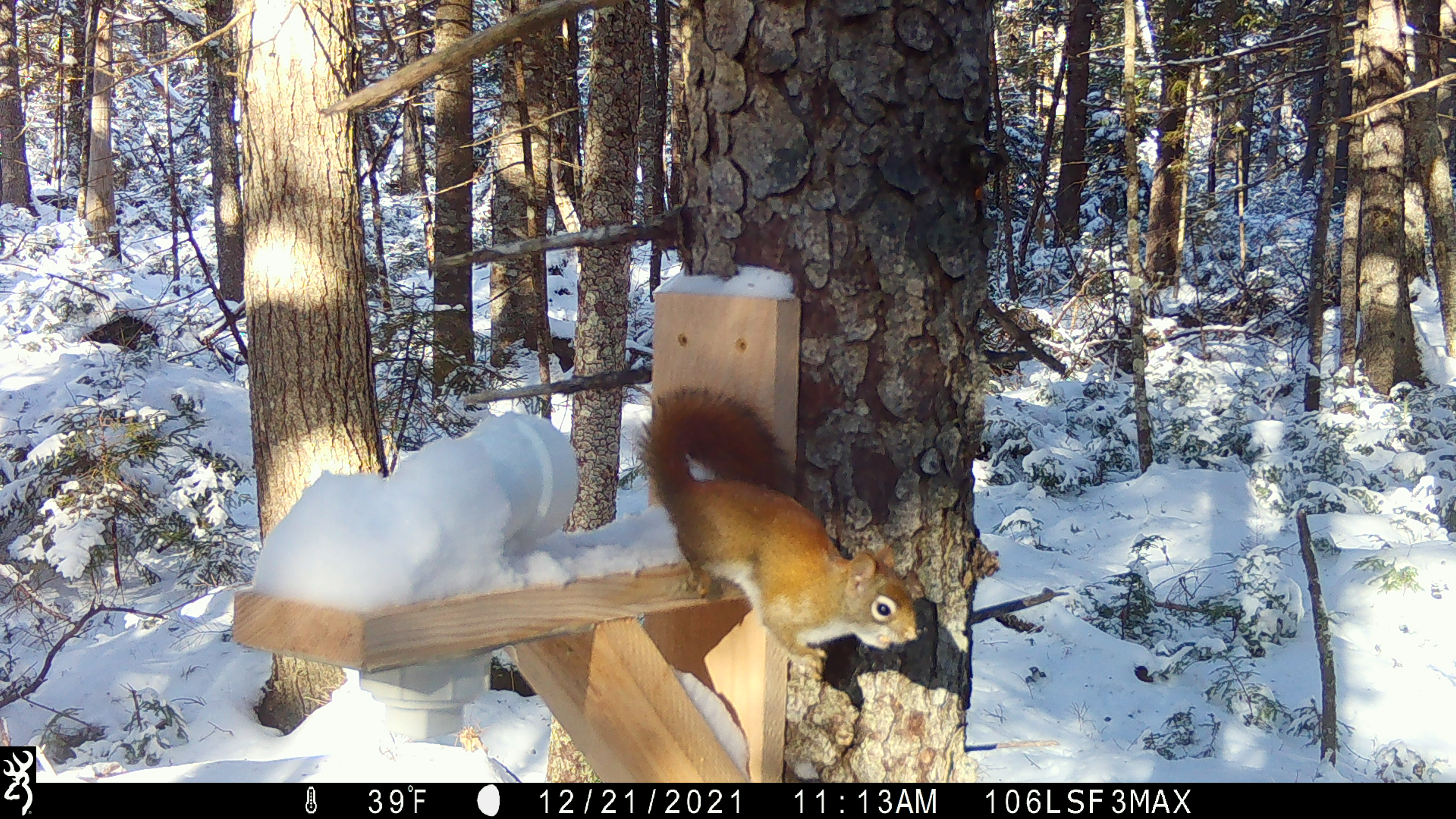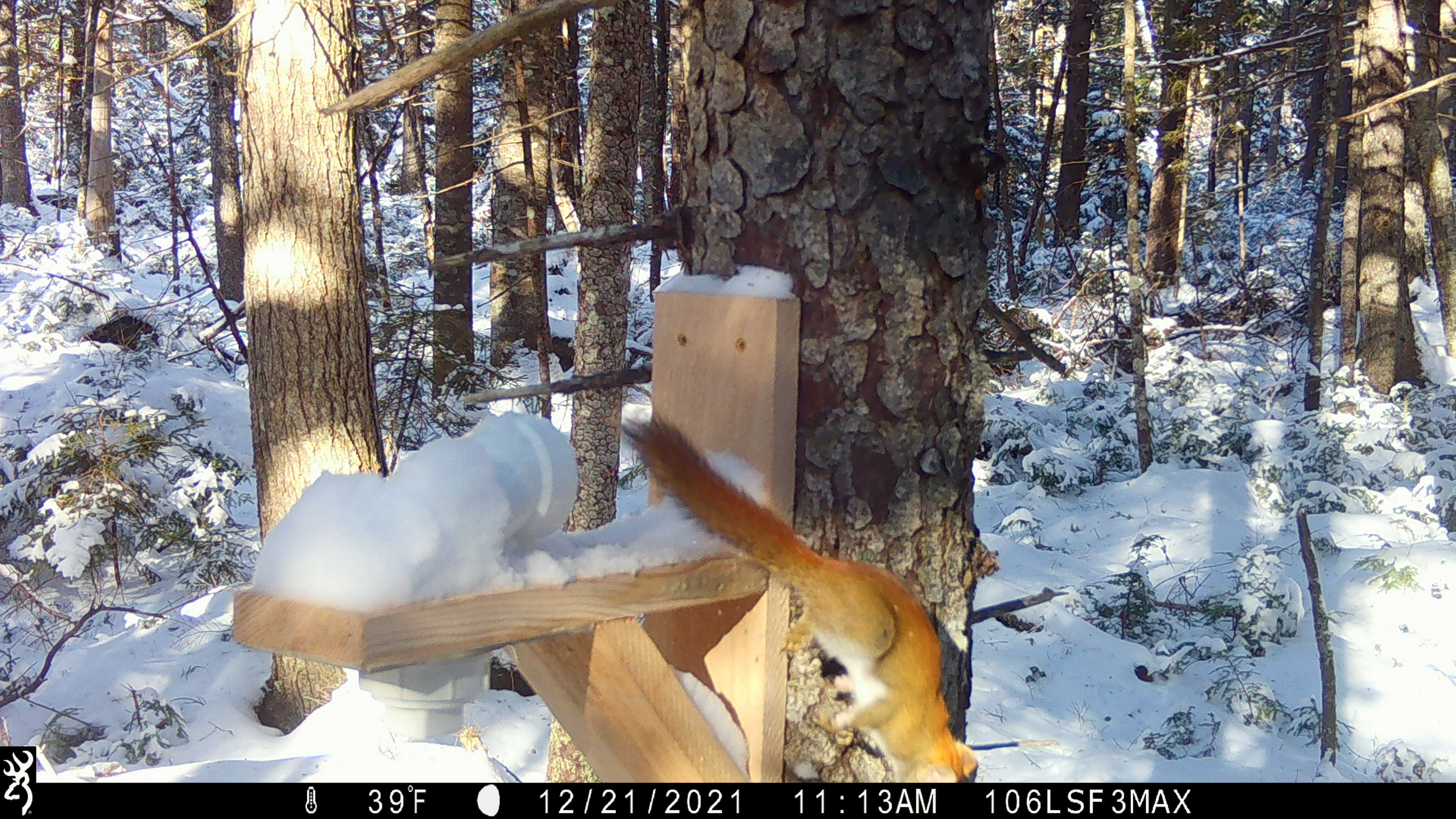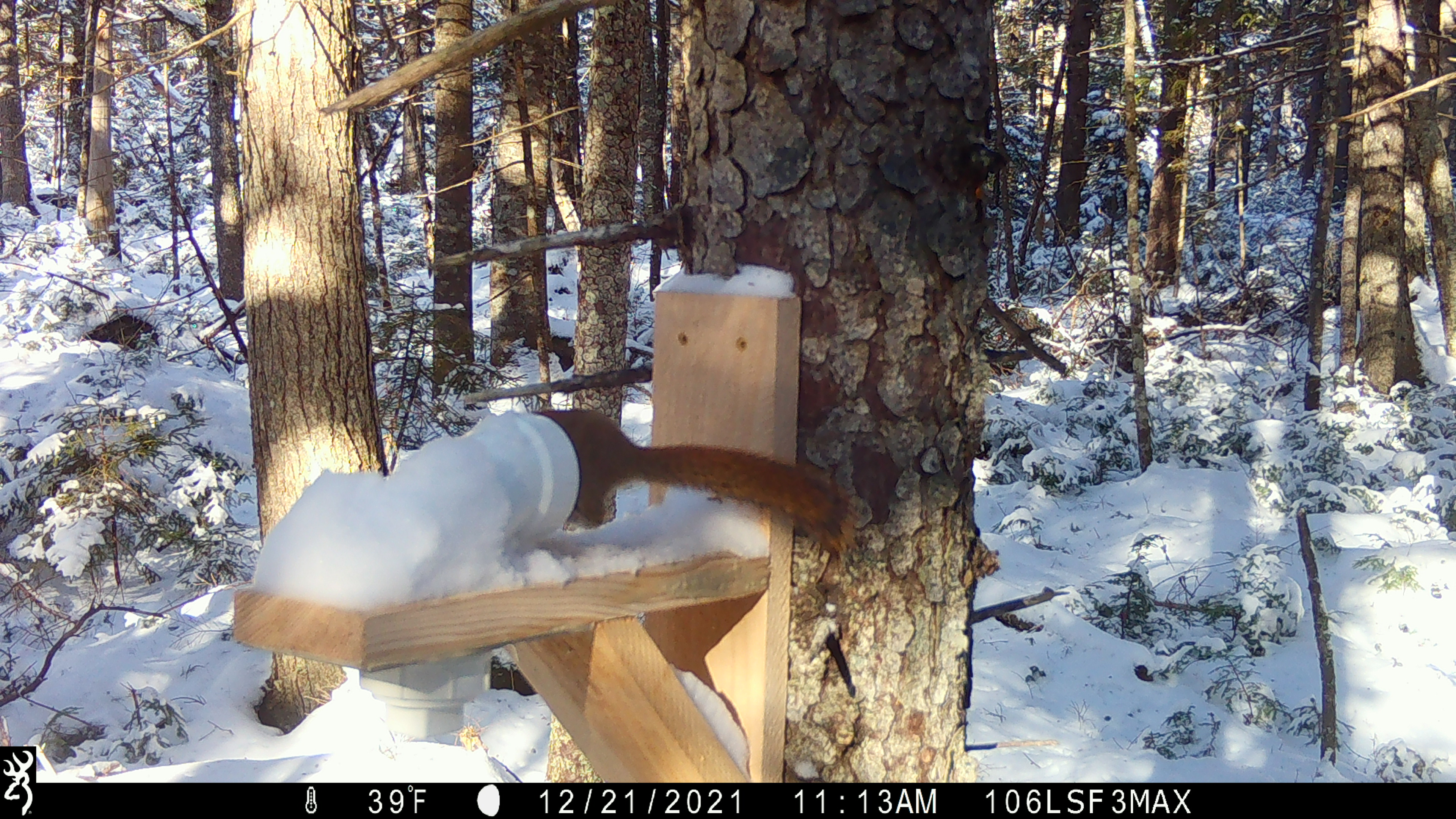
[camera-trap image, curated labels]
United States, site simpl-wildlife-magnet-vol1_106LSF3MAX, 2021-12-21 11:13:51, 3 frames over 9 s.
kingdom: Animalia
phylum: Chordata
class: Mammalia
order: Rodentia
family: Sciuridae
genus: Tamiasciurus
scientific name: Tamiasciurus hudsonicus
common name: red squirrel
Red squirrel (Tamiasciurus hudsonicus).